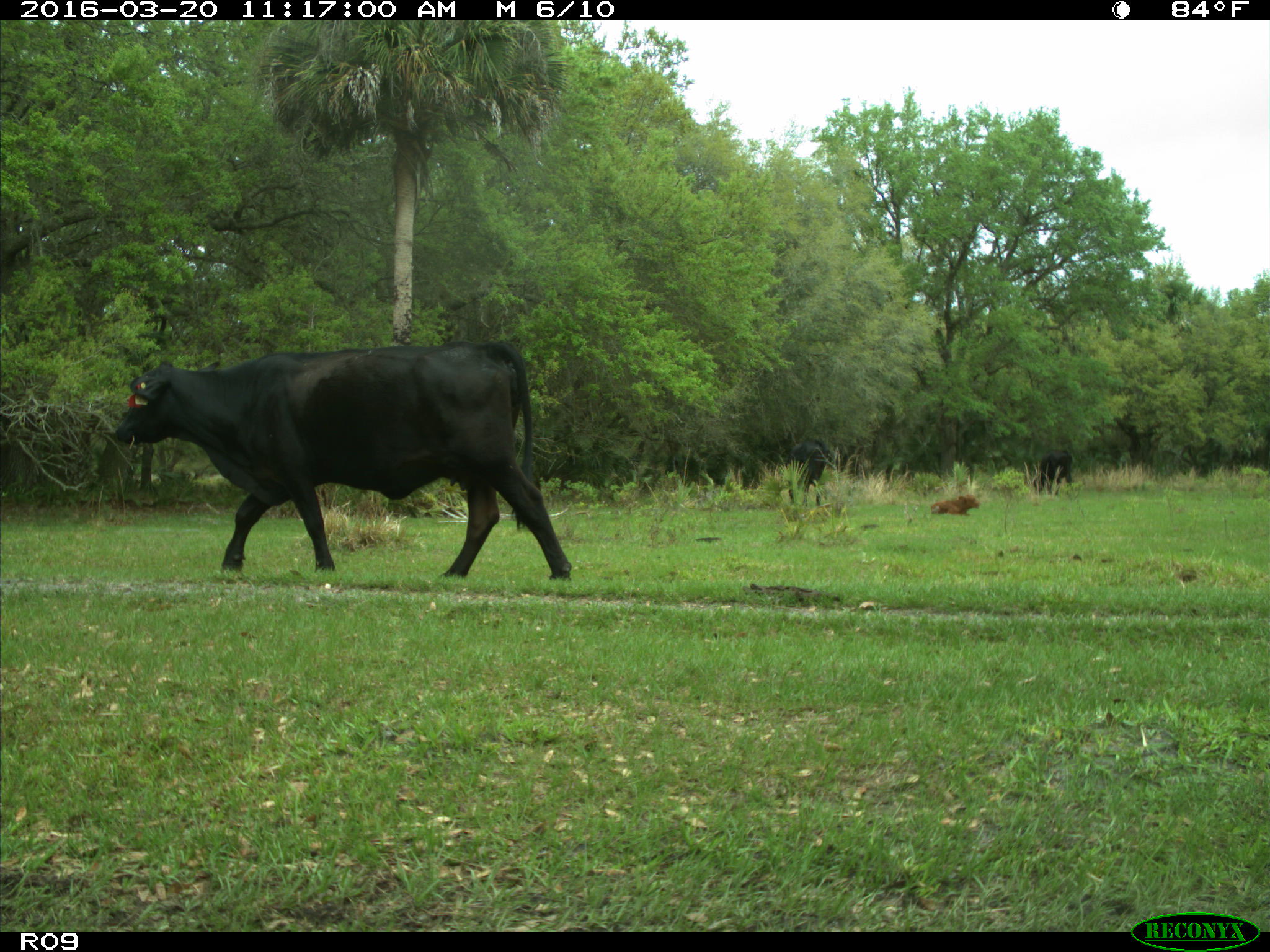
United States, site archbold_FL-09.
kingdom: Animalia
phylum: Chordata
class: Mammalia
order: Artiodactyla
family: Bovidae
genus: Bos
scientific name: Bos taurus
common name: domestic cow